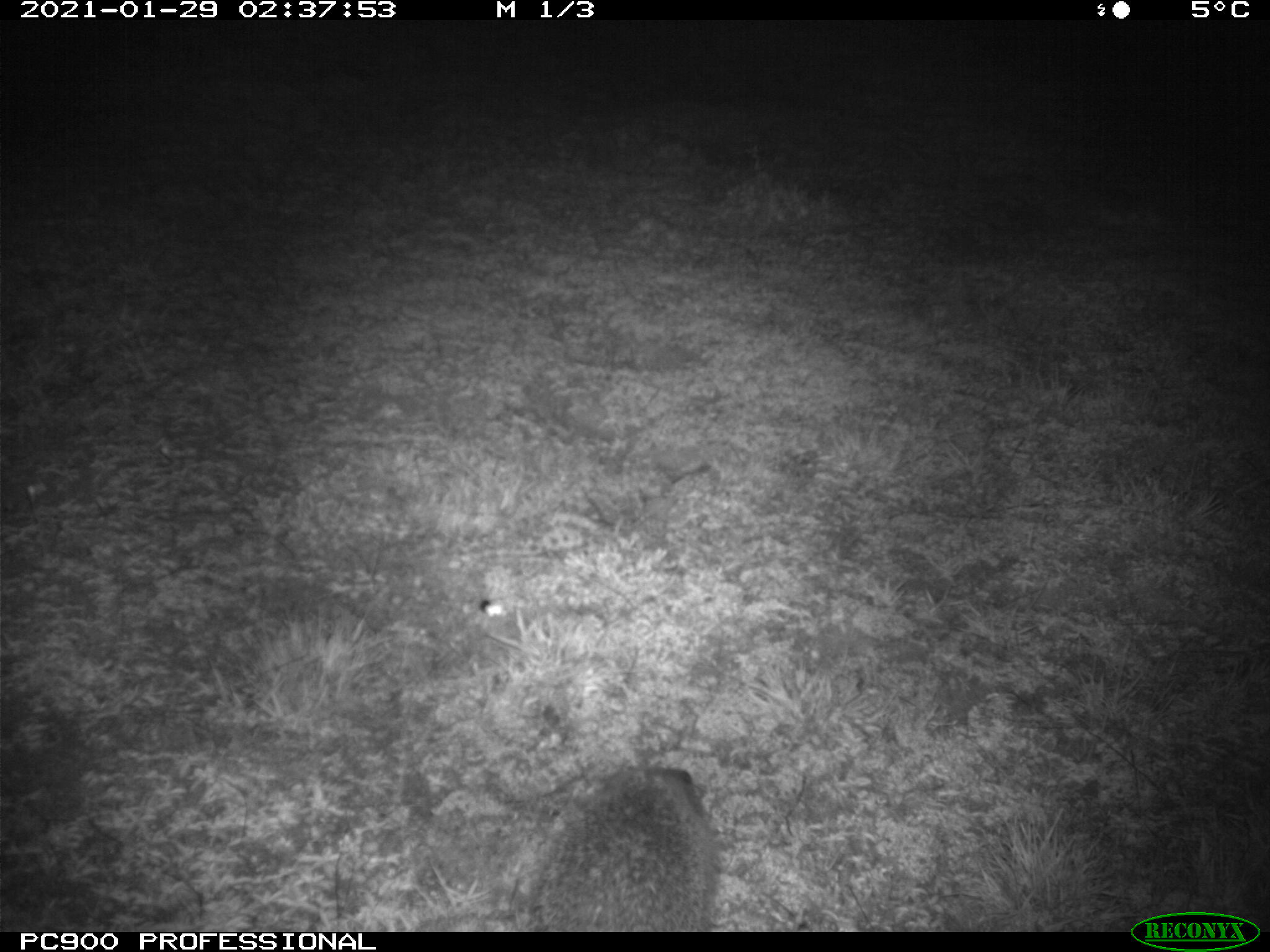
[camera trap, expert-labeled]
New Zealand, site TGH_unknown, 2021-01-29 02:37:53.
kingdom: Animalia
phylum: Chordata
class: Mammalia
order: Eulipotyphla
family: Erinaceidae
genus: Erinaceus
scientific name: Erinaceus europaeus europaeus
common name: european hedgehog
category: hedgehog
Hedgehog (european hedgehog) (Erinaceus europaeus europaeus).